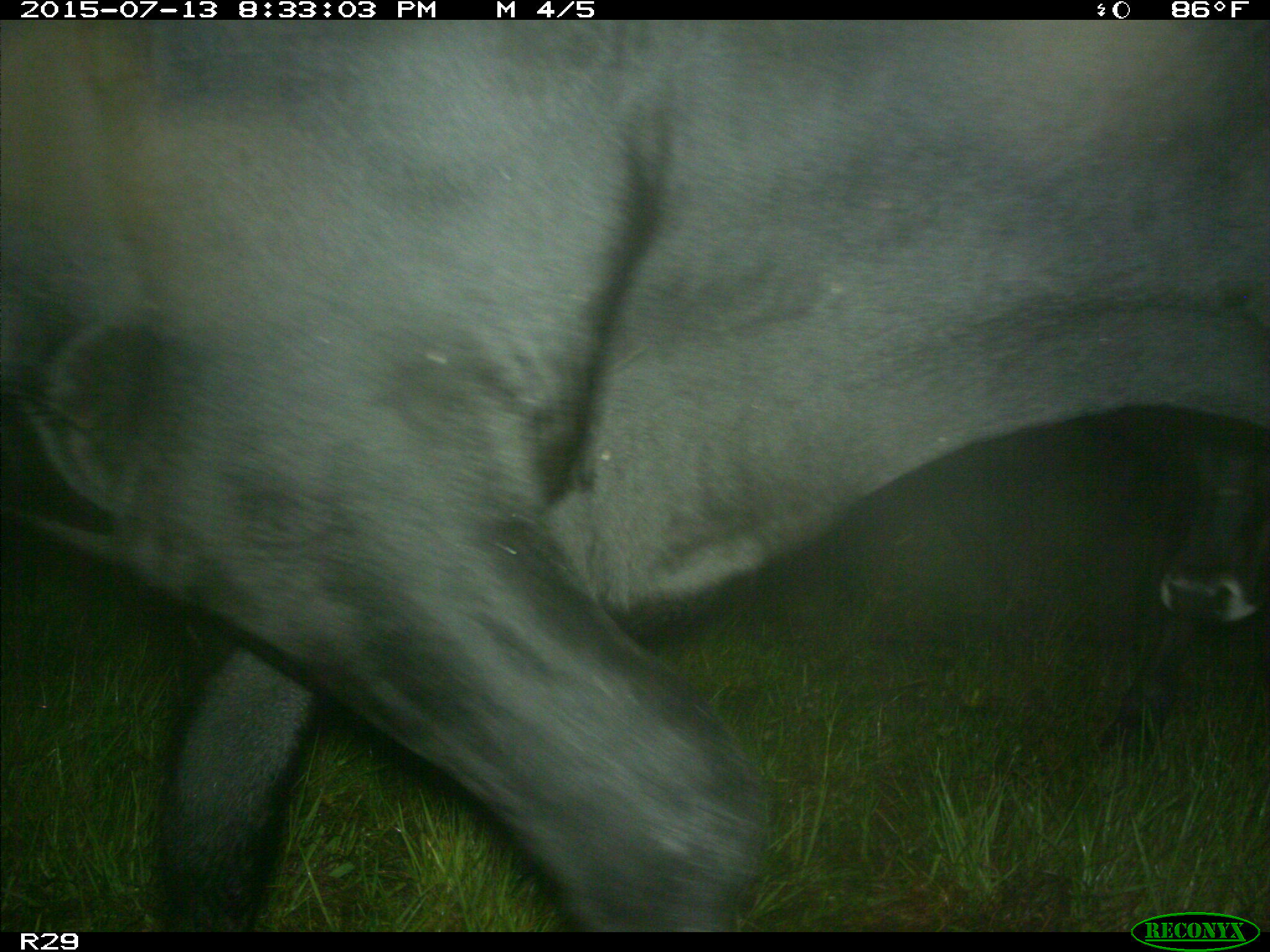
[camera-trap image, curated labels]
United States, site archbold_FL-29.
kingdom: Animalia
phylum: Chordata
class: Mammalia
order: Artiodactyla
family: Bovidae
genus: Bos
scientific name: Bos taurus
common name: domestic cow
Bos taurus (domestic cow).